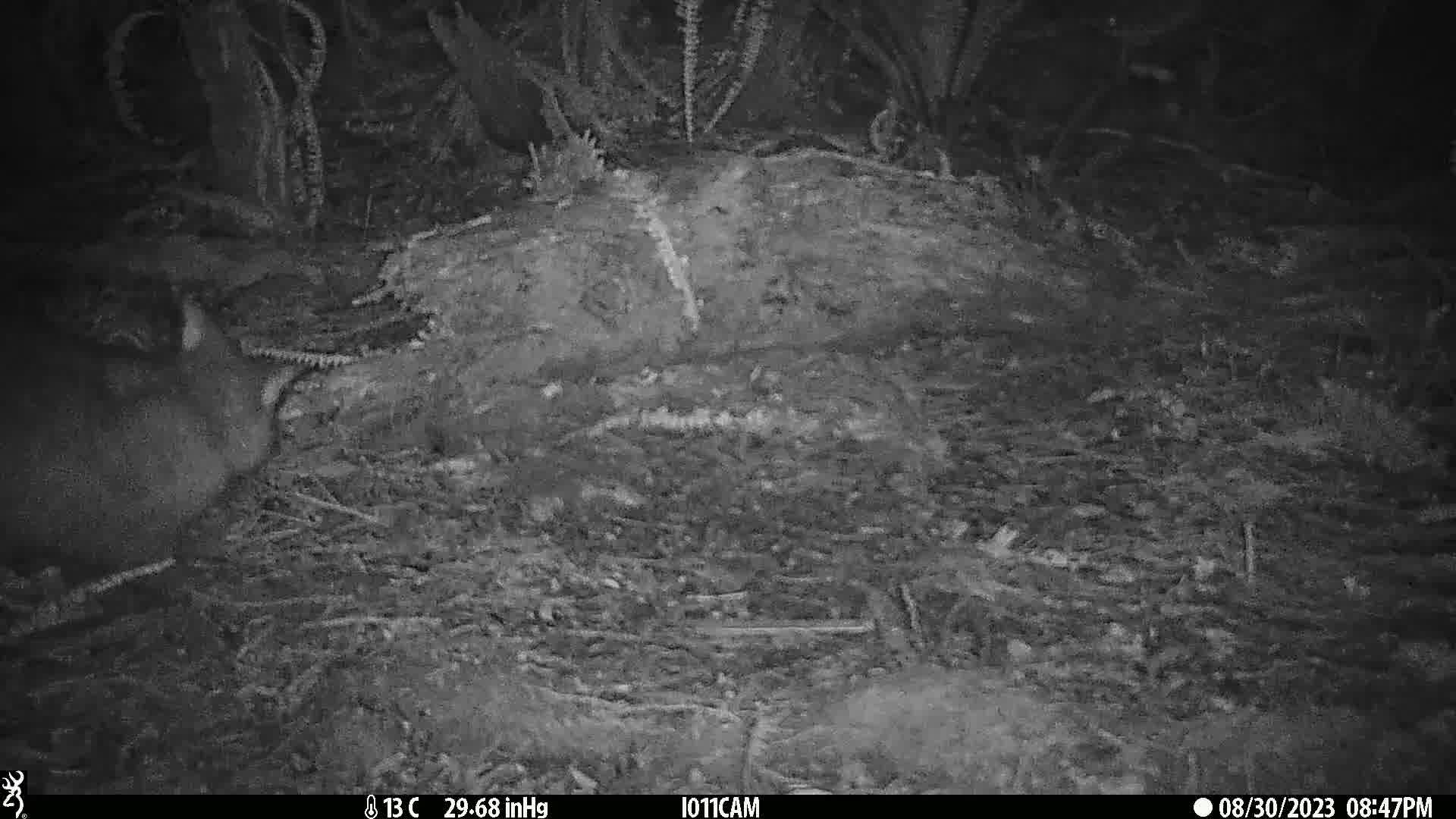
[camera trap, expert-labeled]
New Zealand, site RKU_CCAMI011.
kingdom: Animalia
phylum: Chordata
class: Mammalia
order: Diprotodontia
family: Phalangeridae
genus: Trichosurus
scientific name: Trichosurus vulpecula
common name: common brushtail possum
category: possum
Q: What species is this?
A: Possum (common brushtail possum) (Trichosurus vulpecula).